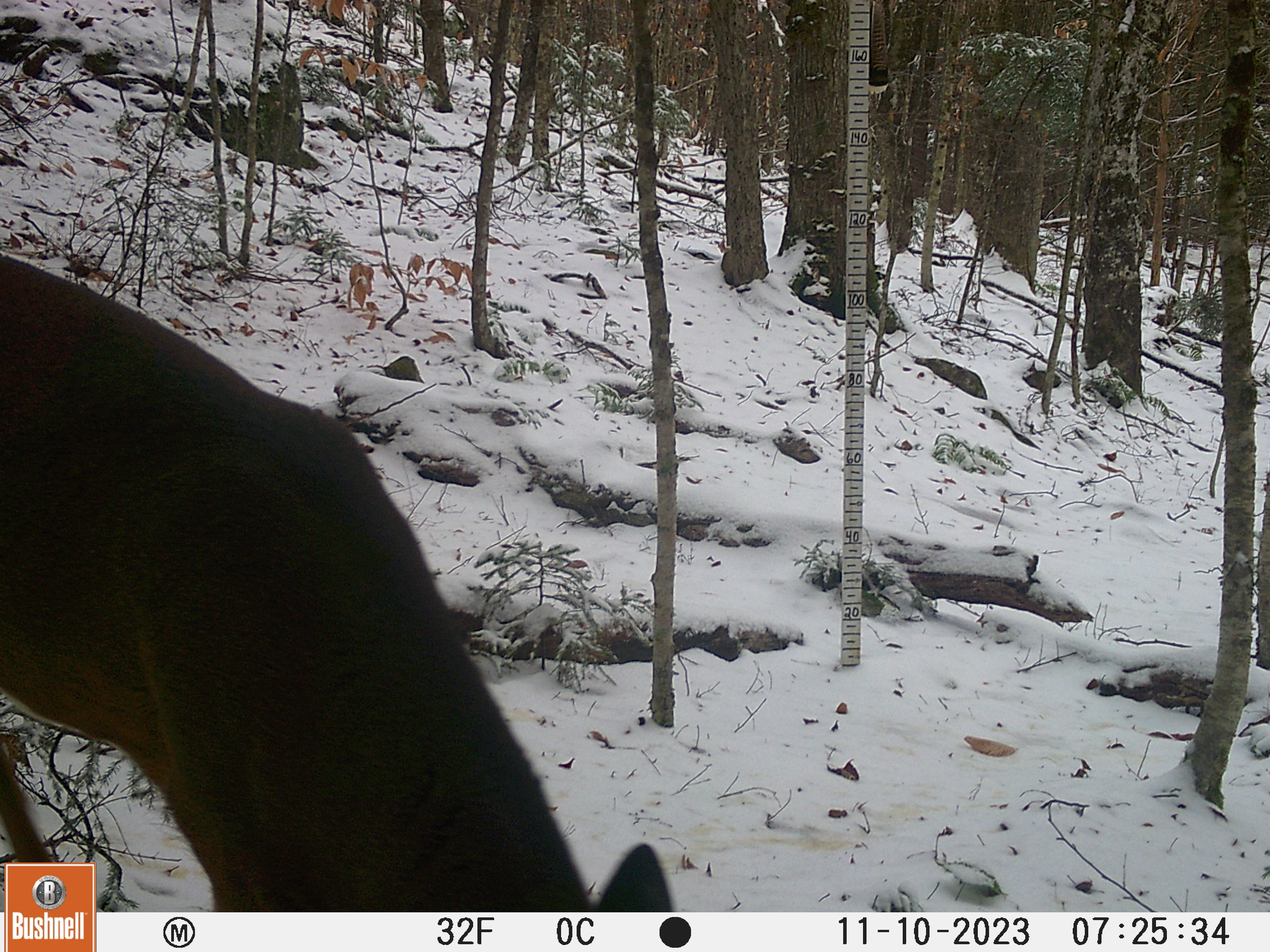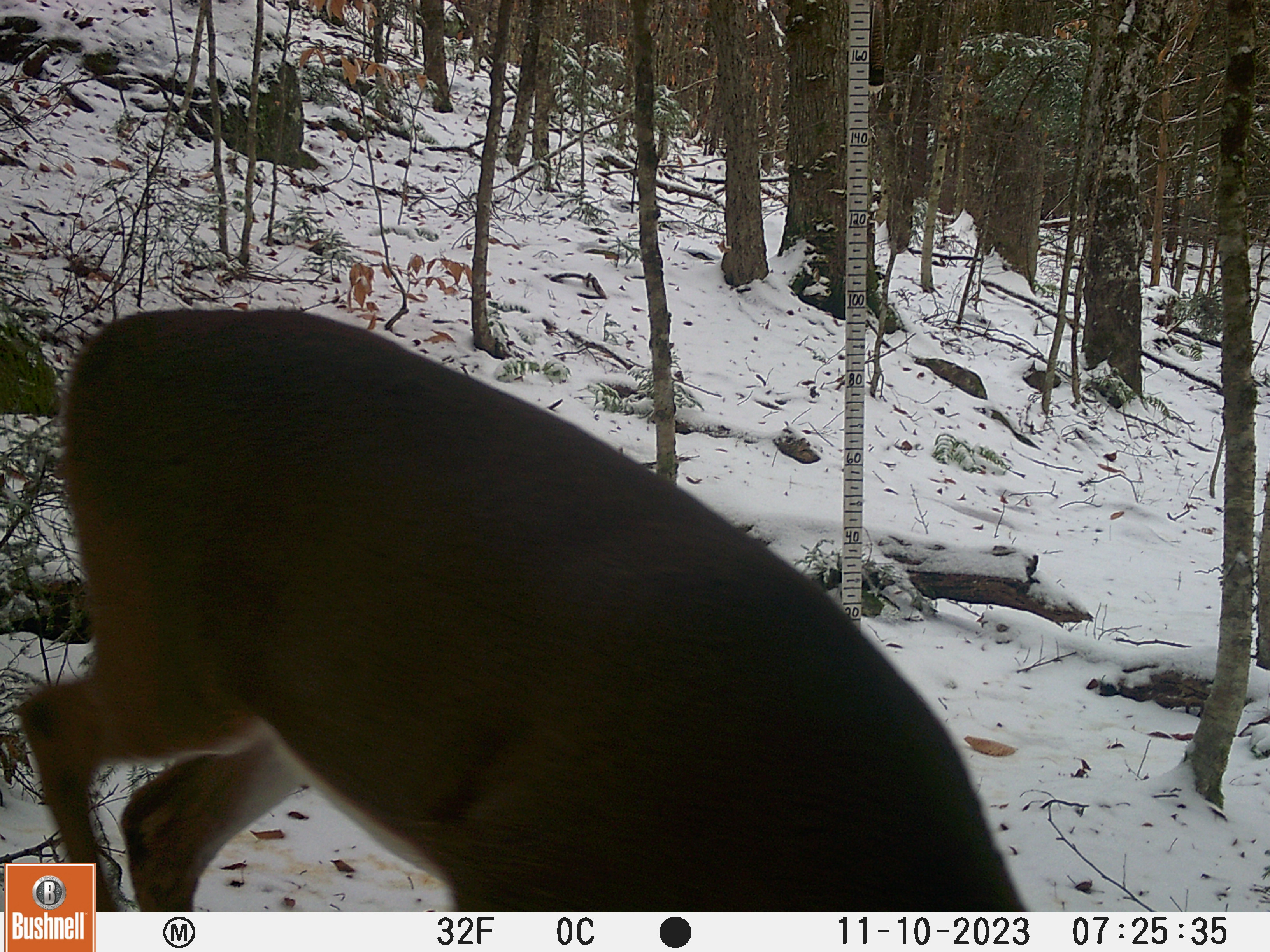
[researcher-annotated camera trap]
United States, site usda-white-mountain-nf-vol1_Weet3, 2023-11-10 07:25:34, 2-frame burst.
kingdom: Animalia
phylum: Chordata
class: Mammalia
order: Artiodactyla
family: Cervidae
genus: Odocoileus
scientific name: Odocoileus virginianus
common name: white-tailed deer